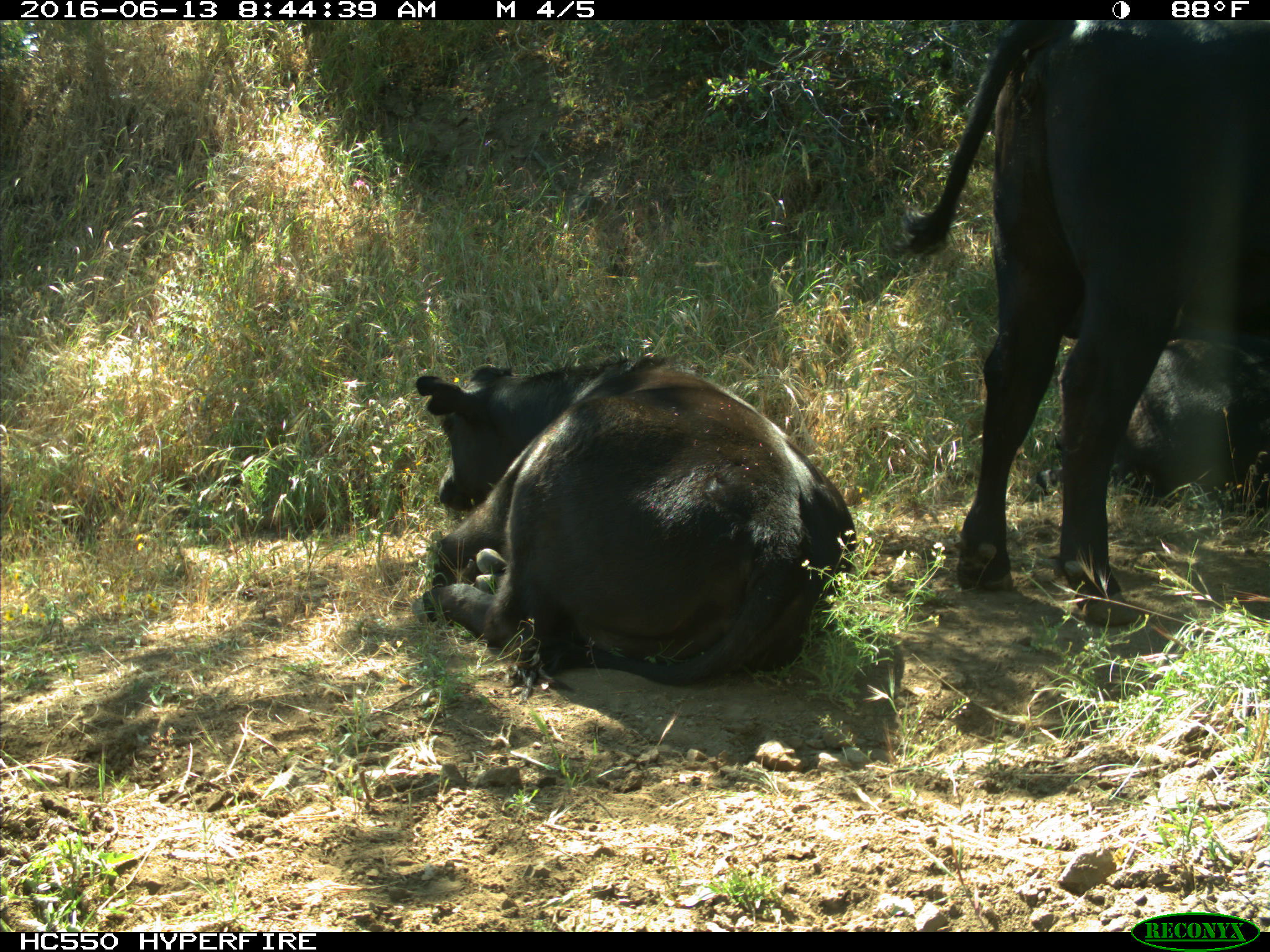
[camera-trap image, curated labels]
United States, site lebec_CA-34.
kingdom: Animalia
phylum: Chordata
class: Mammalia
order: Artiodactyla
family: Bovidae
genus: Bos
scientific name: Bos taurus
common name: domestic cow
Bos taurus (domestic cow).